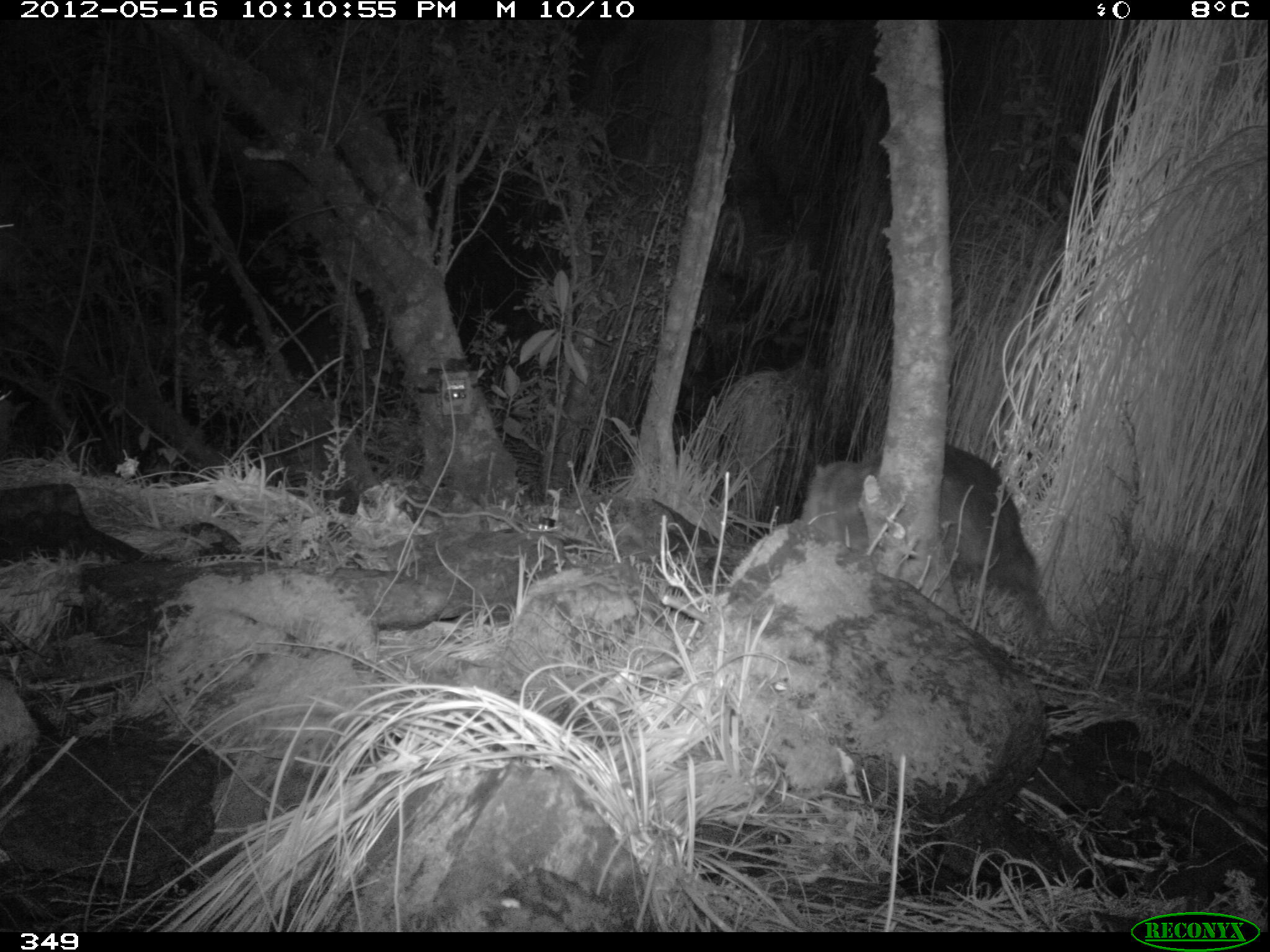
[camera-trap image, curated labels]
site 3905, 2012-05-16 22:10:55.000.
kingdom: Animalia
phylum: Chordata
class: Mammalia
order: Rodentia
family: Cuniculidae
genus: Cuniculus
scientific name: Cuniculus taczanowskii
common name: mountain paca